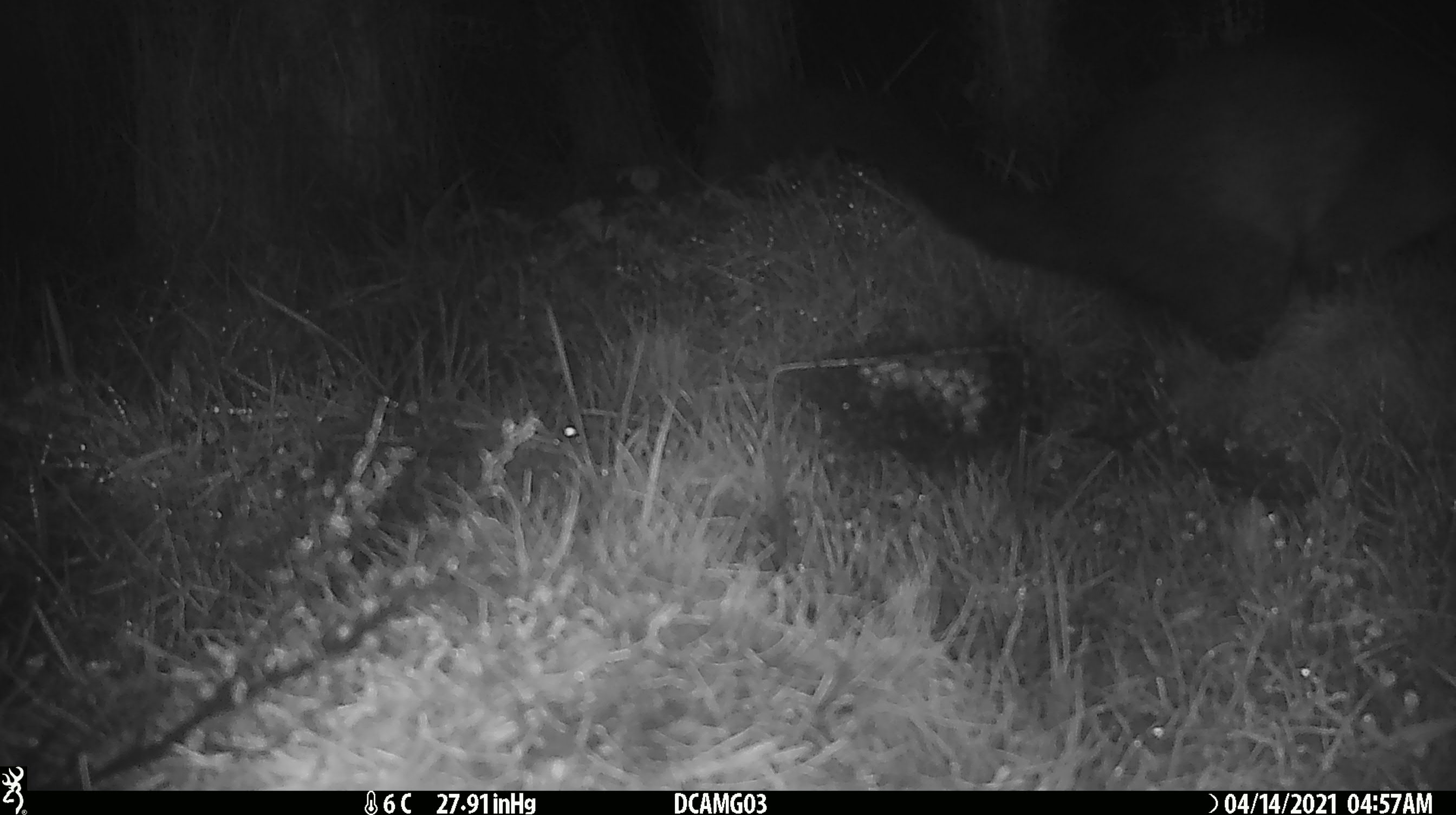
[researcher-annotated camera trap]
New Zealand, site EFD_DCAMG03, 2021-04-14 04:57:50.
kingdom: Animalia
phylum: Chordata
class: Mammalia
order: Diprotodontia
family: Phalangeridae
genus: Trichosurus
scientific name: Trichosurus vulpecula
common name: common brushtail possum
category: possum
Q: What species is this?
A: Possum (common brushtail possum) (Trichosurus vulpecula).